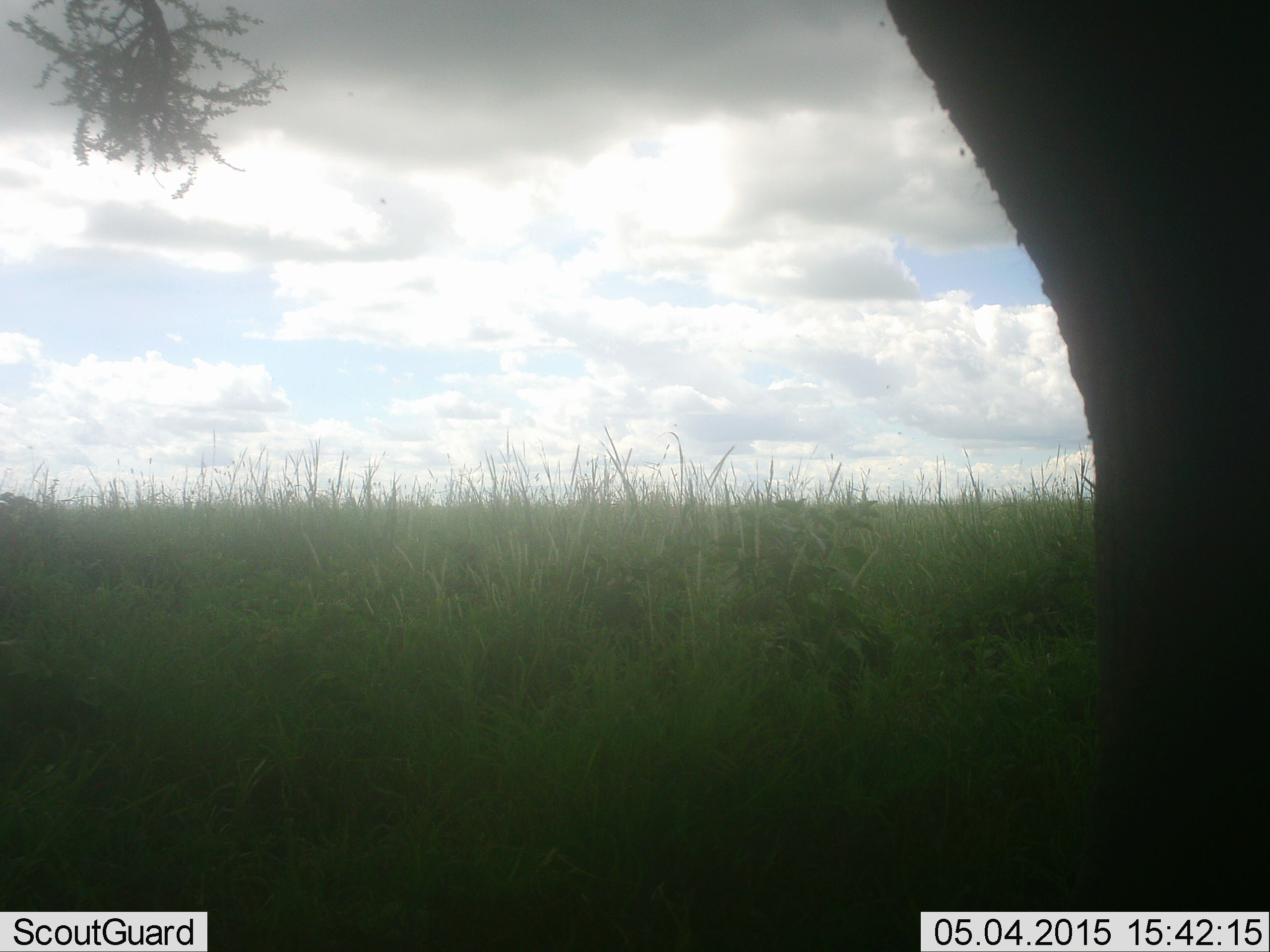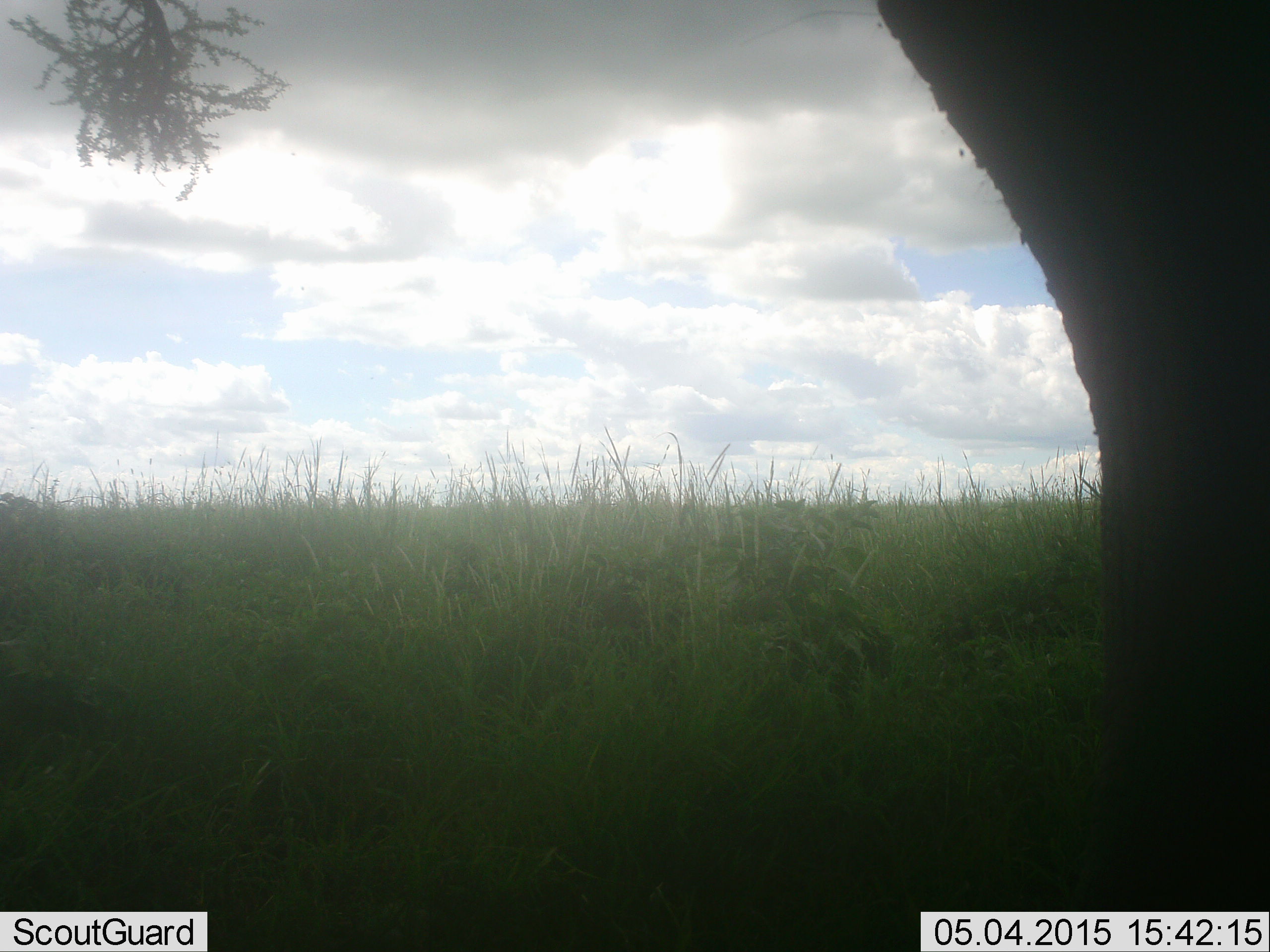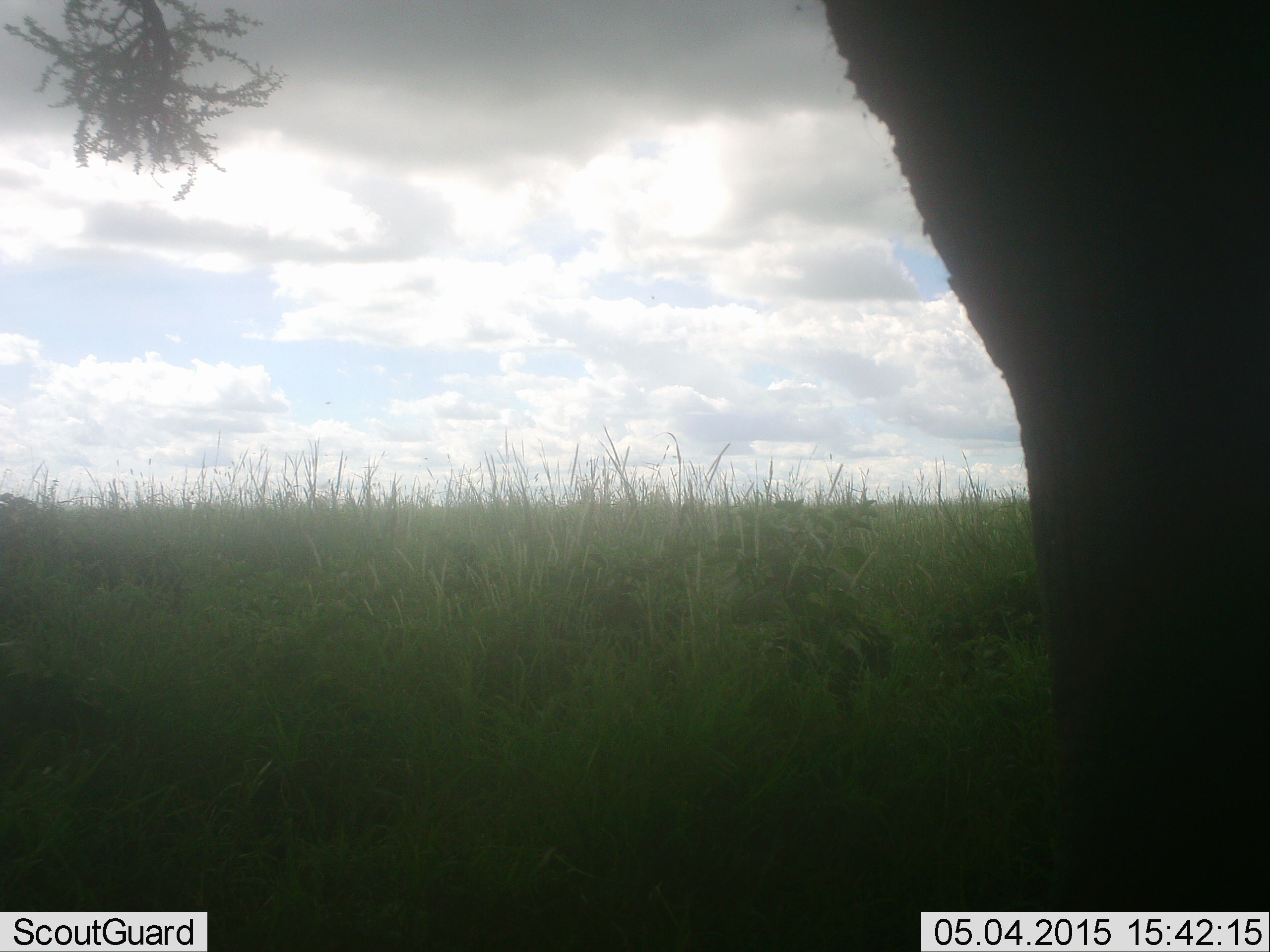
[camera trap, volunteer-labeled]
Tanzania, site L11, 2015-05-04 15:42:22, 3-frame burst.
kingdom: Animalia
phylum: Chordata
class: Mammalia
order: Proboscidea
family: Elephantidae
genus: Loxodonta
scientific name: Loxodonta africana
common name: african bush elephant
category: elephant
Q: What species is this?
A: Elephant (african bush elephant) (Loxodonta africana).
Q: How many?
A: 1.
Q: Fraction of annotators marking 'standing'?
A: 80%.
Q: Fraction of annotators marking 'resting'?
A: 0%.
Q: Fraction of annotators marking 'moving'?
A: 20%.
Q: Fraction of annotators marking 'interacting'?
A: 0%.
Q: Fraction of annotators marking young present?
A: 0%.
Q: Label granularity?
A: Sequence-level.